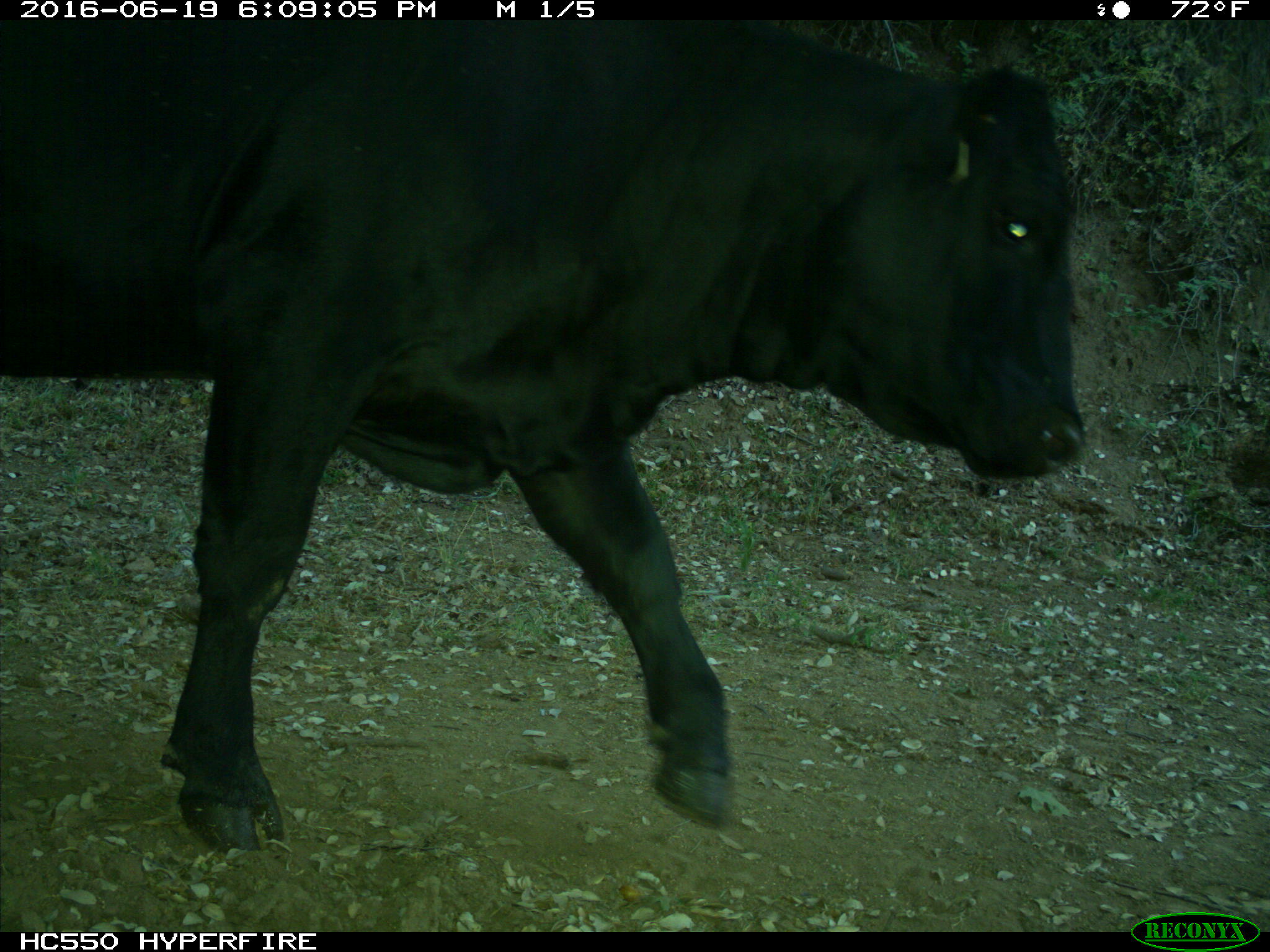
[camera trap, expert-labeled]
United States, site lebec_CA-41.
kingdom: Animalia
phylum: Chordata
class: Mammalia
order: Artiodactyla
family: Bovidae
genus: Bos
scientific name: Bos taurus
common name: domestic cow